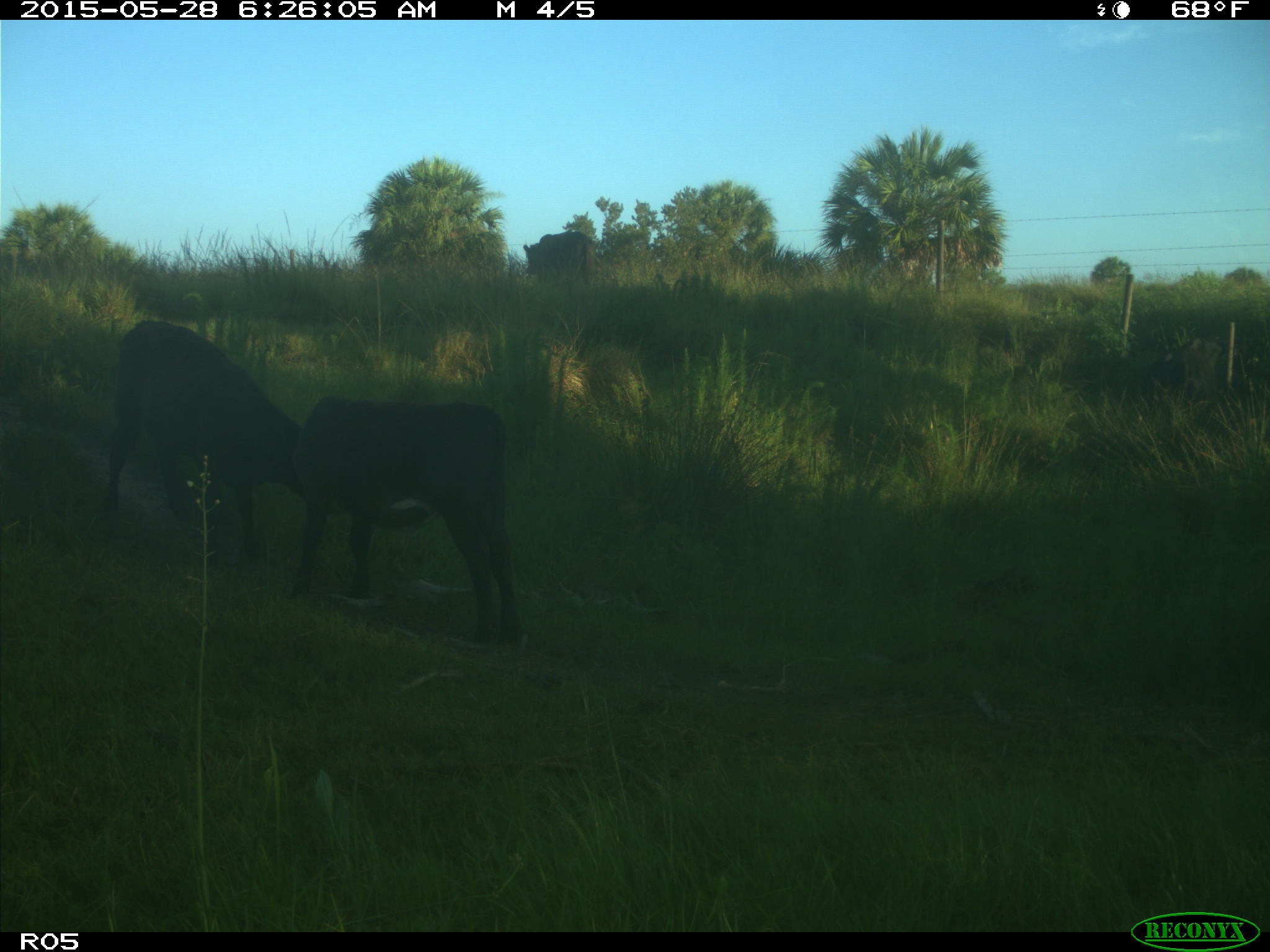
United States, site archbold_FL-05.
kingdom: Animalia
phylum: Chordata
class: Mammalia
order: Artiodactyla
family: Bovidae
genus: Bos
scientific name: Bos taurus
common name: domestic cow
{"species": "Bos taurus (domestic cow)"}